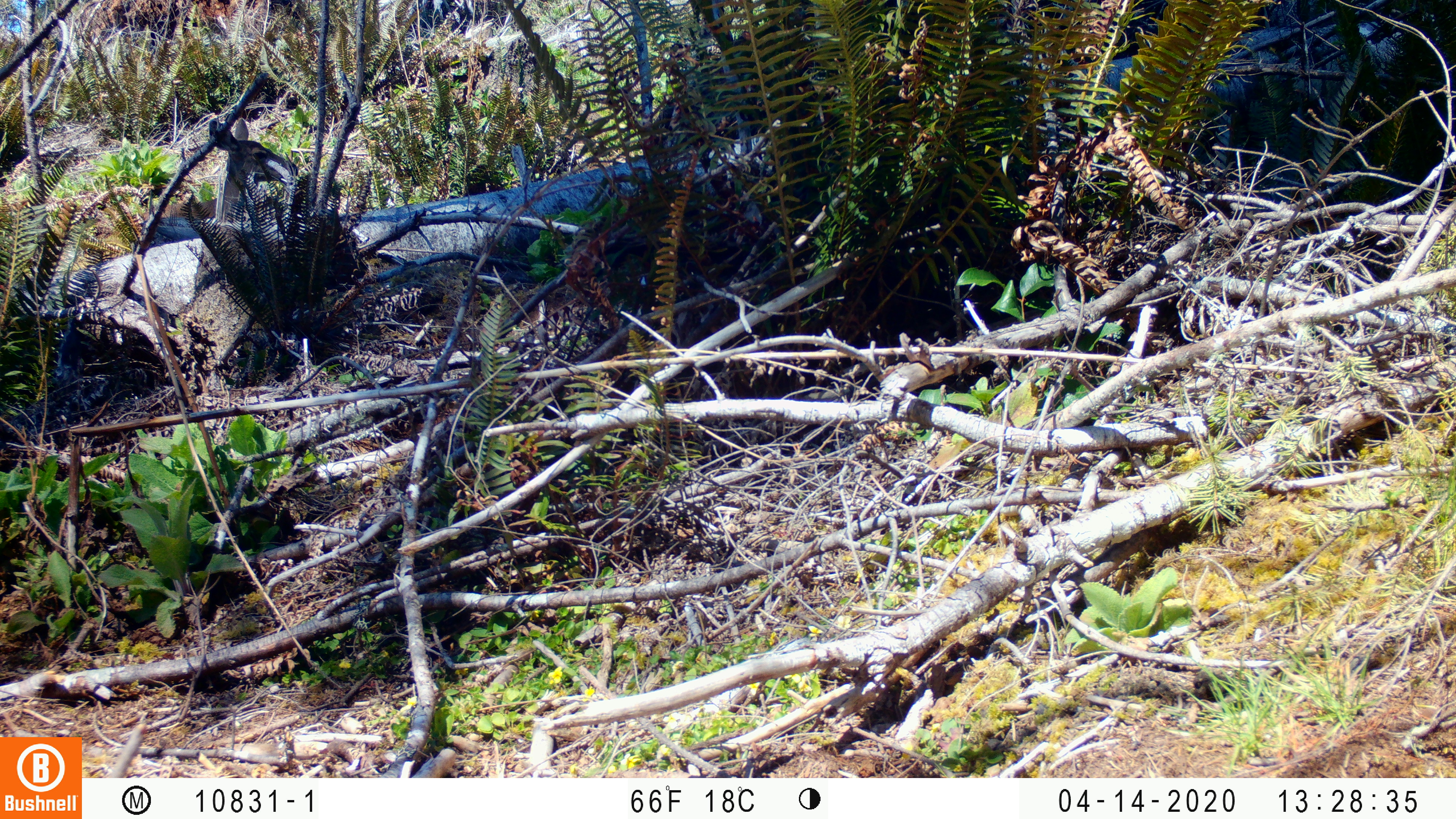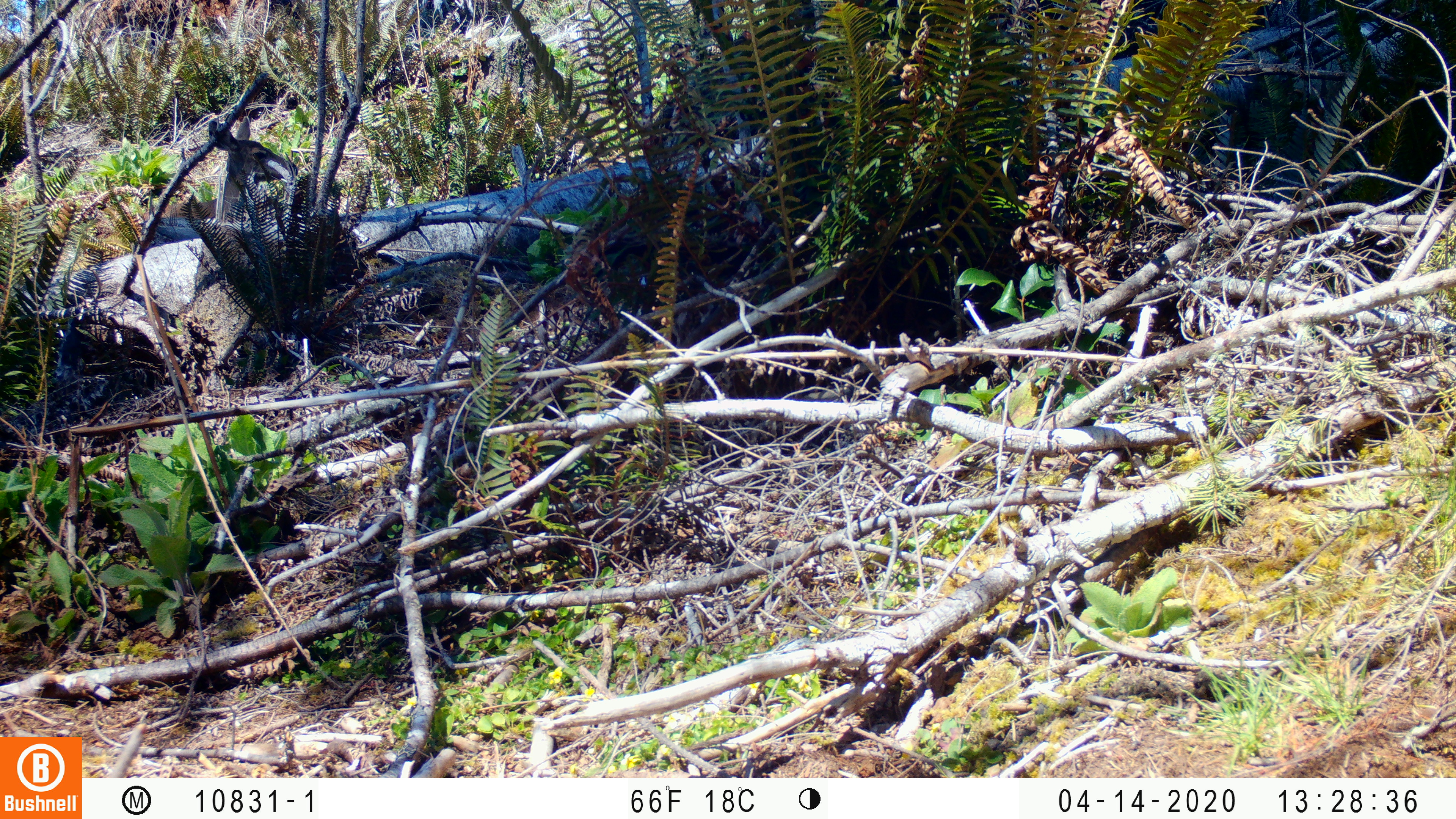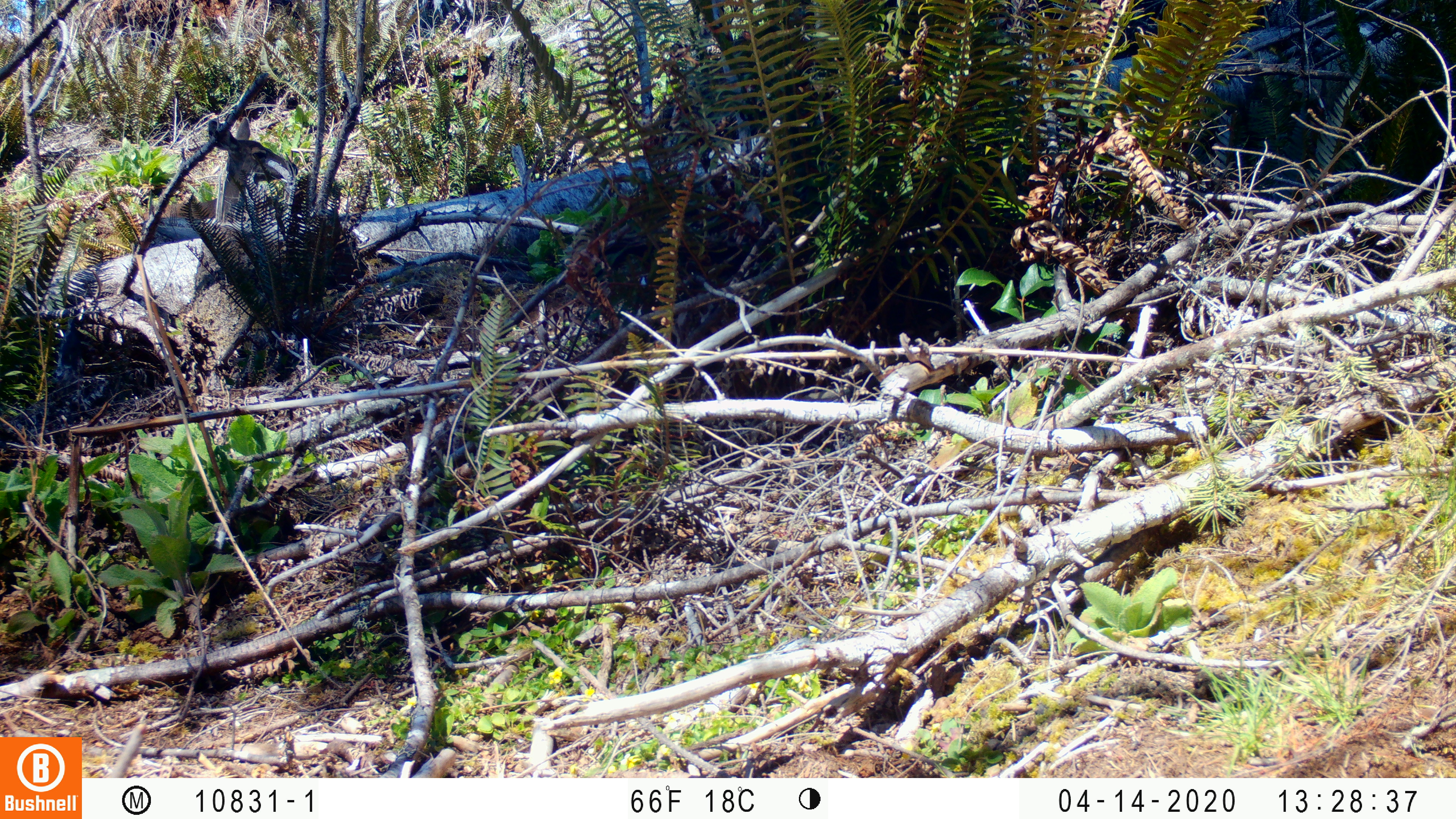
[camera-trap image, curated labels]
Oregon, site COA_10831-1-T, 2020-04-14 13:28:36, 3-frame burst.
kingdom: Animalia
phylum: Chordata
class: Mammalia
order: Artiodactyla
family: Cervidae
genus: Odocoileus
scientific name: Odocoileus hemionus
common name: black-tailed deer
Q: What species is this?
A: Black-tailed deer (Odocoileus hemionus).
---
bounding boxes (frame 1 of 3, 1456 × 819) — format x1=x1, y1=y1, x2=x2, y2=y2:
black-tailed deer: x1=141, y1=103, x2=296, y2=241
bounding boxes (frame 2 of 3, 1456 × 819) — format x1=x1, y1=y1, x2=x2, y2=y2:
black-tailed deer: x1=146, y1=108, x2=298, y2=243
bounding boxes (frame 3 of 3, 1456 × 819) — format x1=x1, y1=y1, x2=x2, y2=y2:
black-tailed deer: x1=148, y1=97, x2=300, y2=251